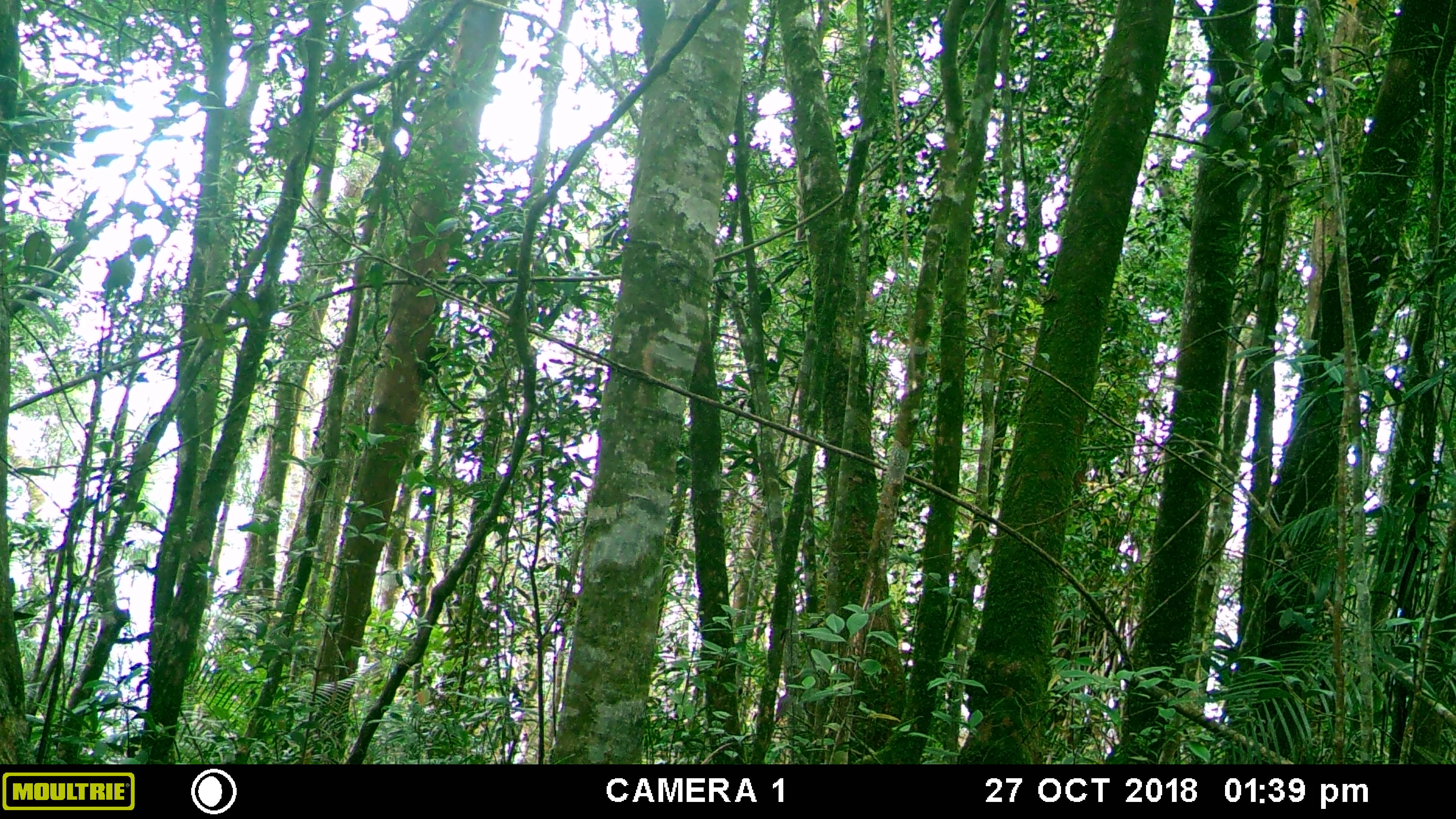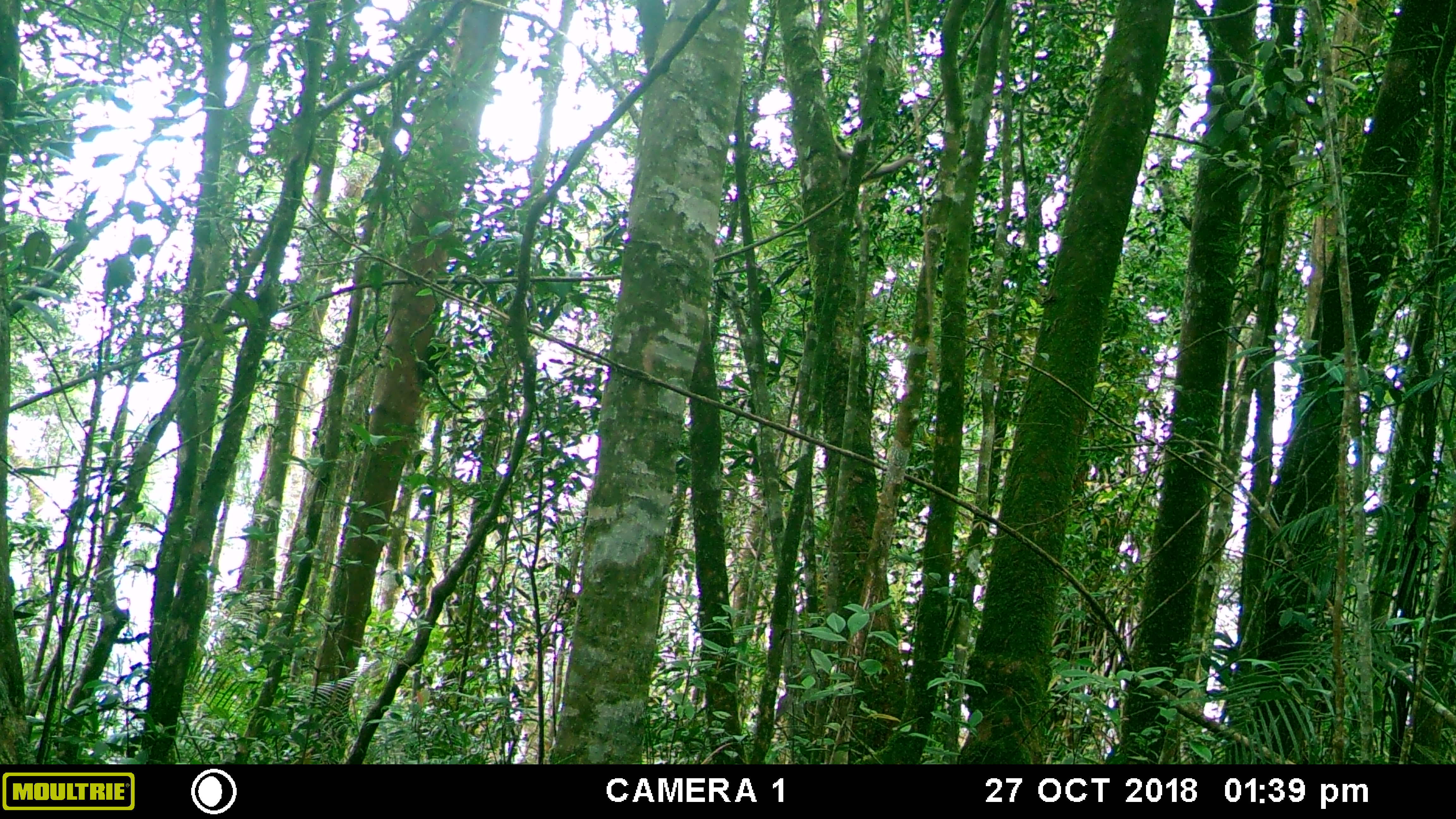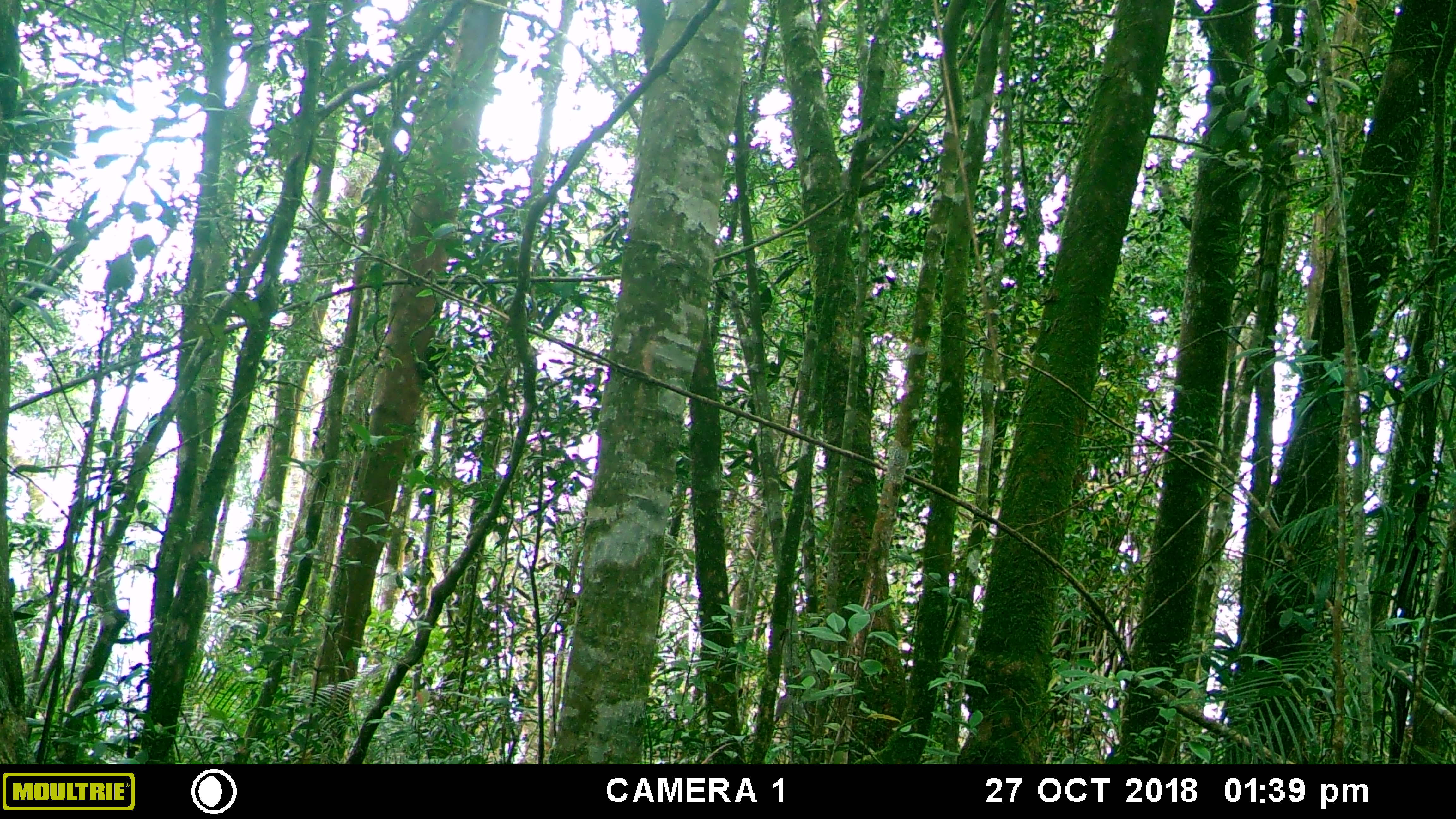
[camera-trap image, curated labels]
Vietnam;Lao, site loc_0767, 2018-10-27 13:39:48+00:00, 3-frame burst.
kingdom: Animalia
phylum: Chordata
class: Mammalia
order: Primates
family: Cercopithecidae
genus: Macaca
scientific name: Macaca arctoides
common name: stump-tailed macaque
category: stump tailed macaque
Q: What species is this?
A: Stump tailed macaque (stump-tailed macaque) (Macaca arctoides).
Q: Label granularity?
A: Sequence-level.